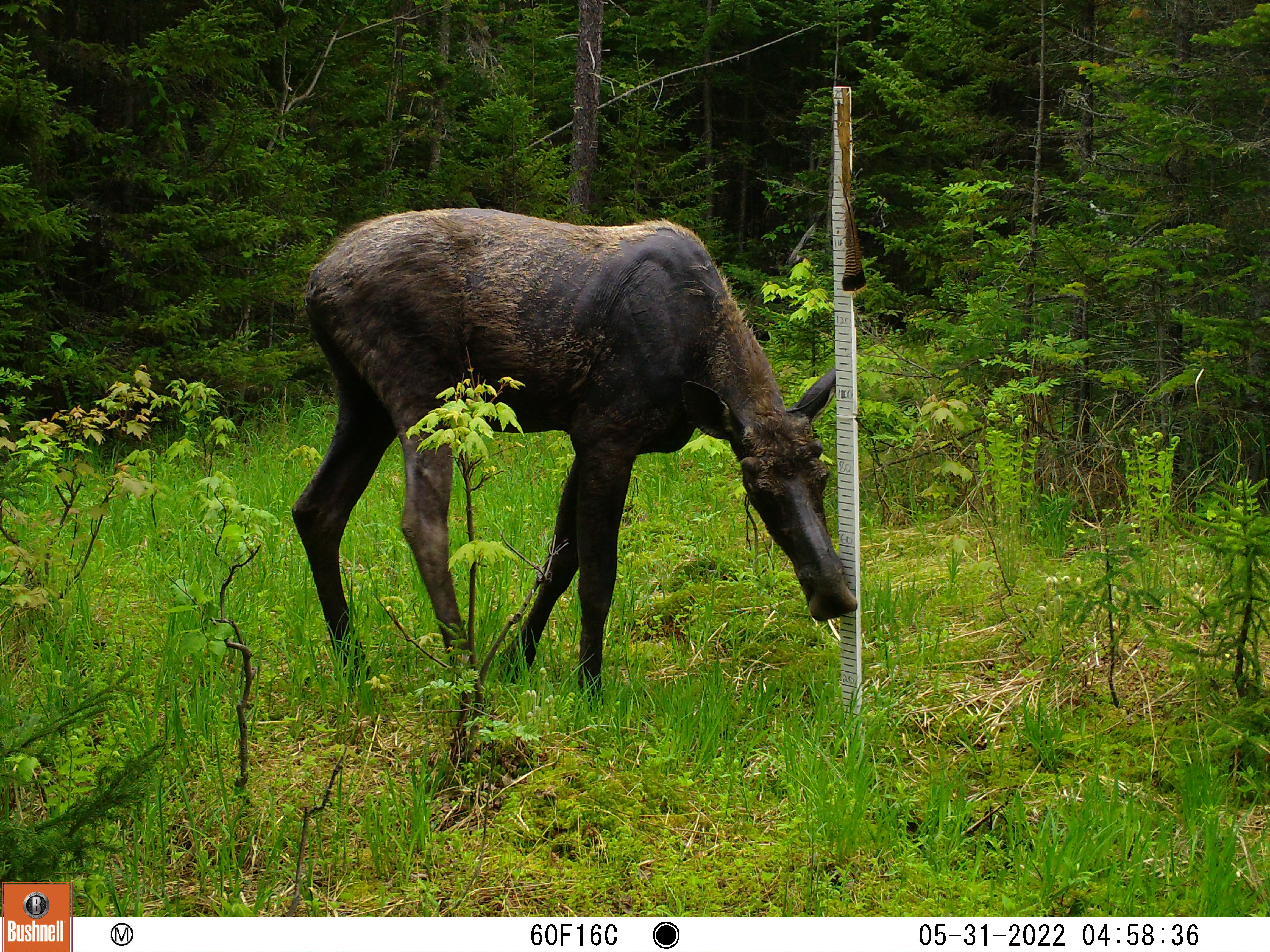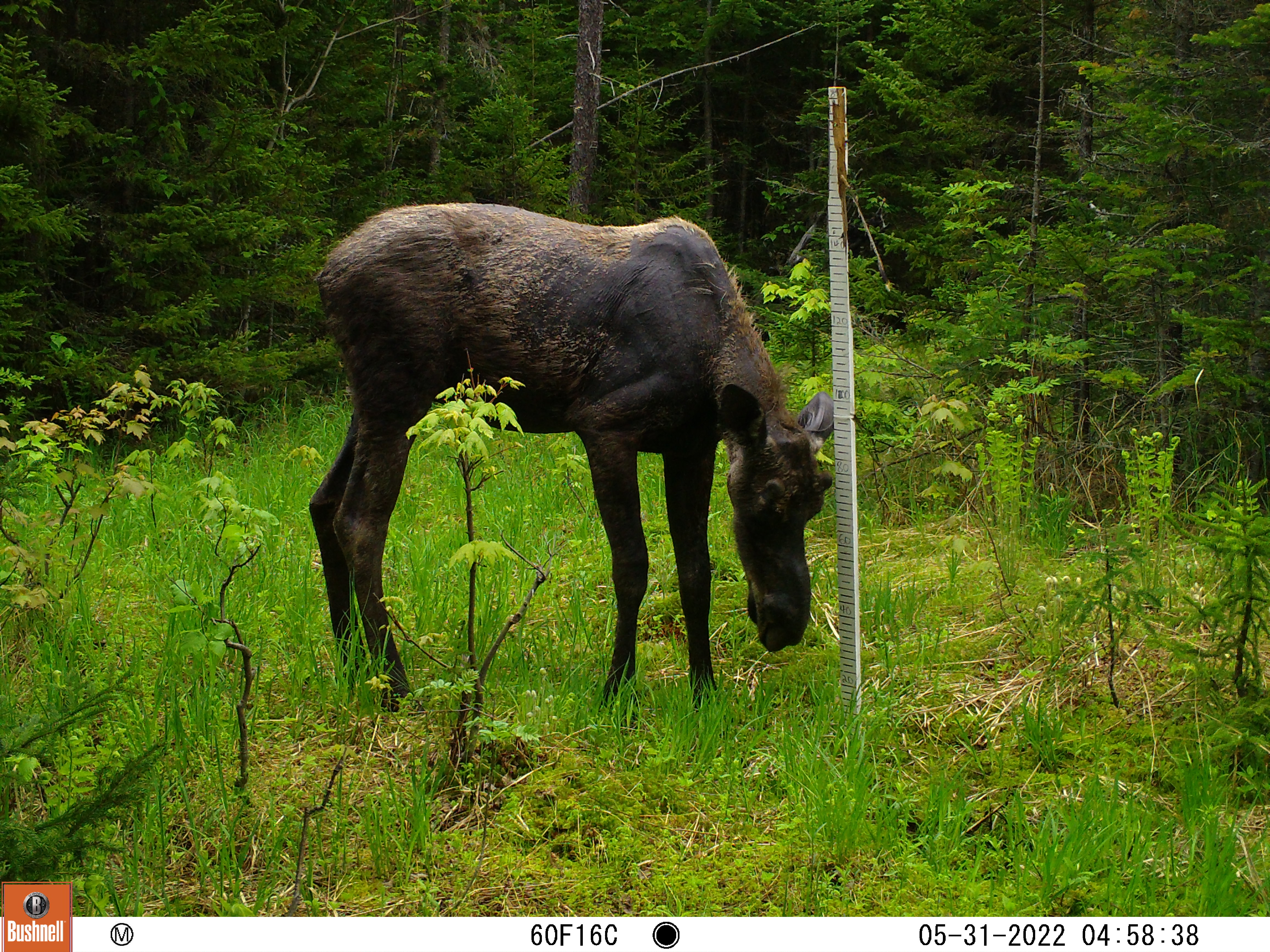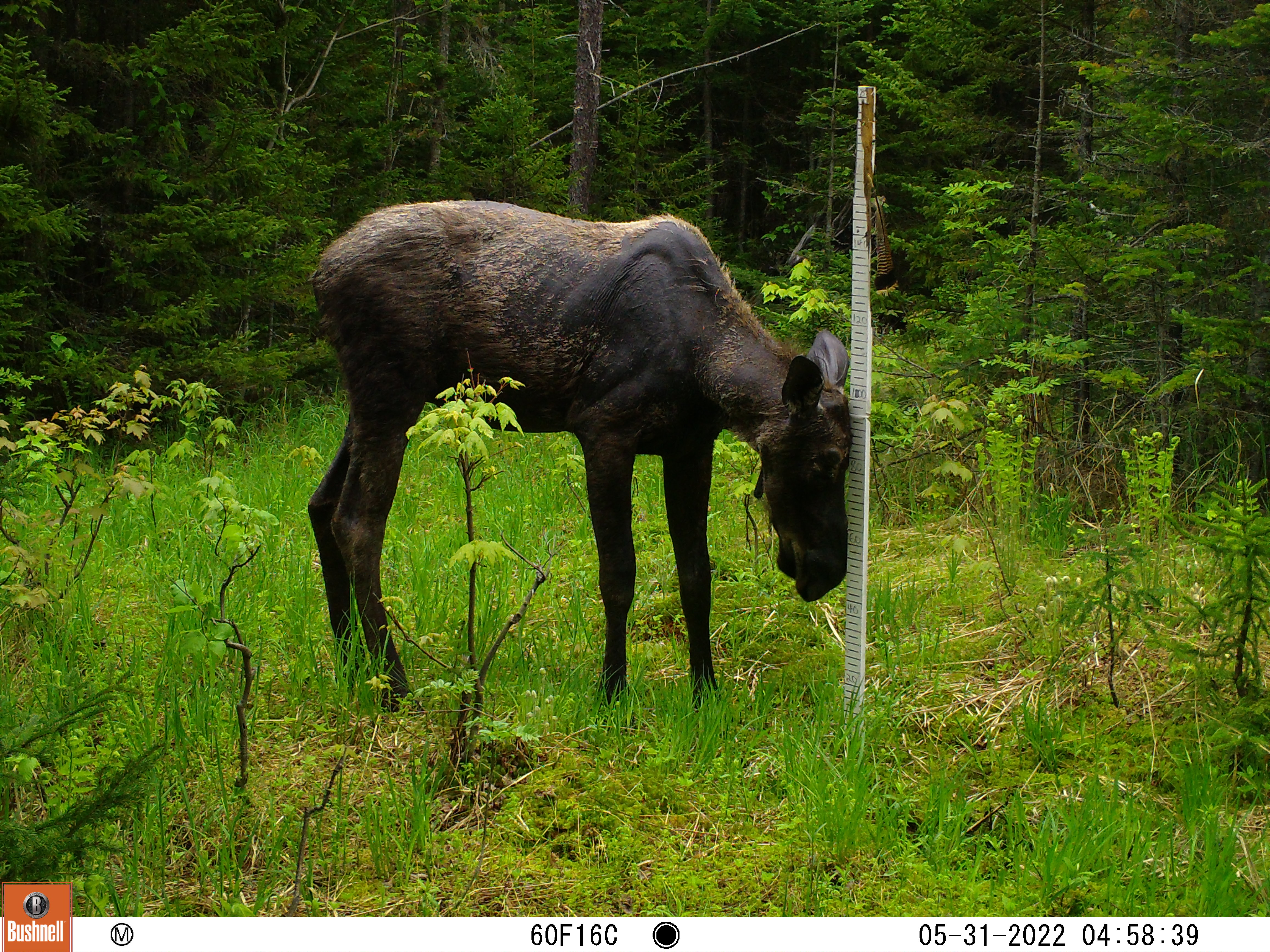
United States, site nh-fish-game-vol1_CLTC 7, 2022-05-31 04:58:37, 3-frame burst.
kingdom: Animalia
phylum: Chordata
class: Mammalia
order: Artiodactyla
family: Cervidae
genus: Alces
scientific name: Alces alces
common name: moose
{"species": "moose (Alces alces)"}